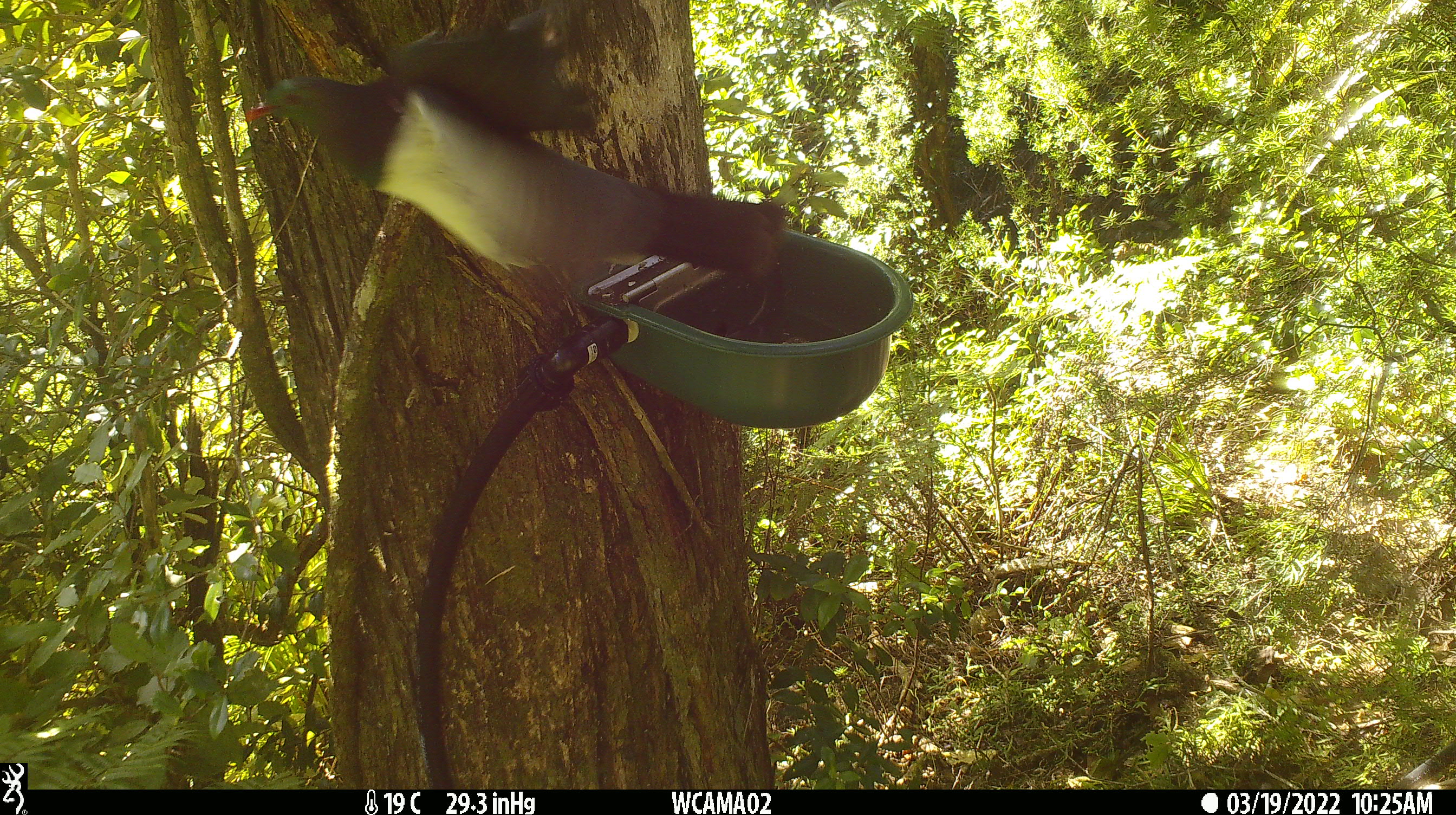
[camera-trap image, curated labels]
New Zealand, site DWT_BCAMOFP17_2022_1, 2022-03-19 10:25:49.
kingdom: Animalia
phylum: Chordata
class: Aves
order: Columbiformes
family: Columbidae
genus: Hemiphaga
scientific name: Hemiphaga novaeseelandiae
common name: new zealand pigeon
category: kereru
Kereru (new zealand pigeon) (Hemiphaga novaeseelandiae).